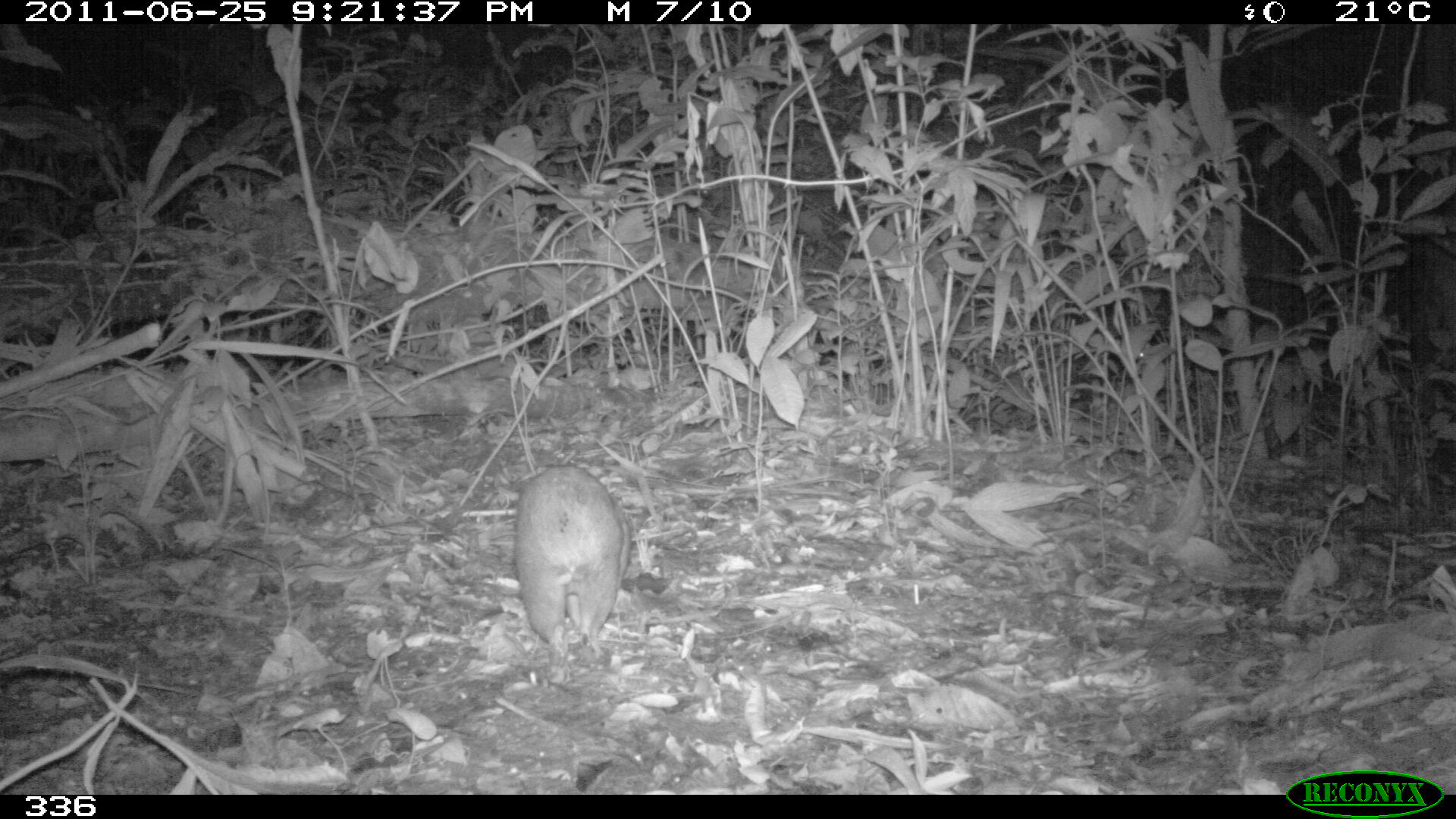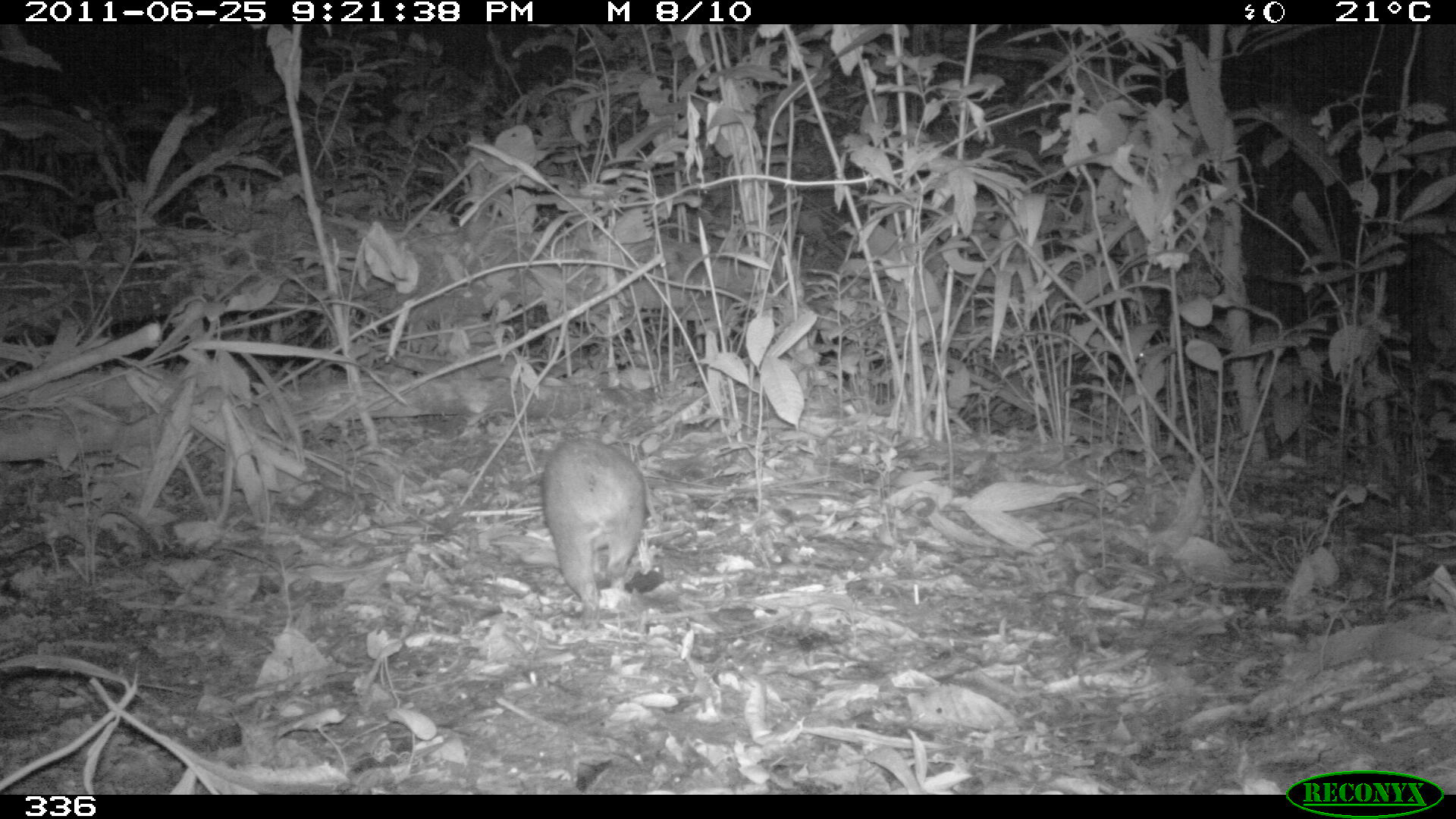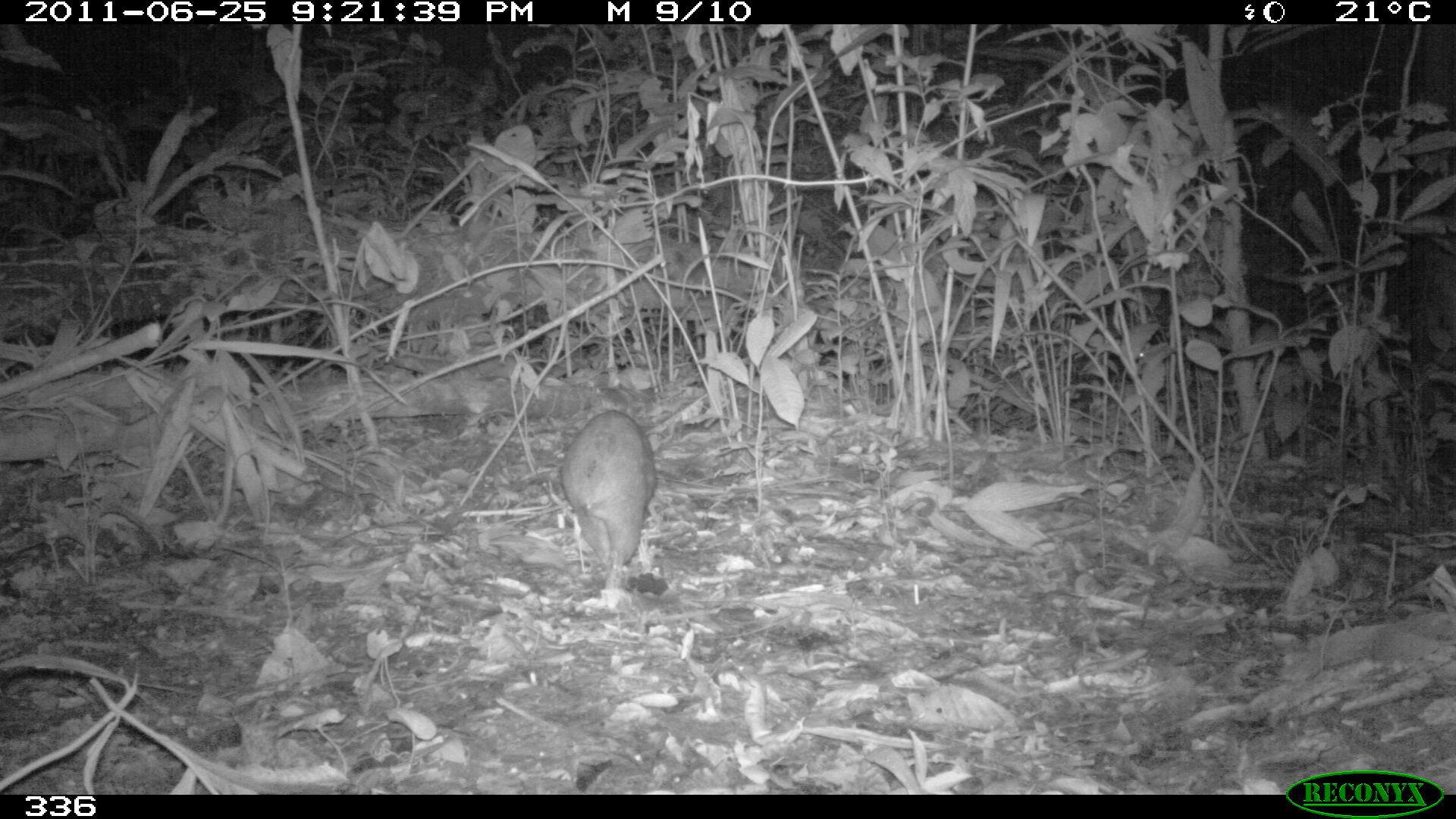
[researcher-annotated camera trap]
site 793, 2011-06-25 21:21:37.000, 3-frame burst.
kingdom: Animalia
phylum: Chordata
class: Mammalia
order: Rodentia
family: Cuniculidae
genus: Cuniculus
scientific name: Cuniculus paca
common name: spotted paca